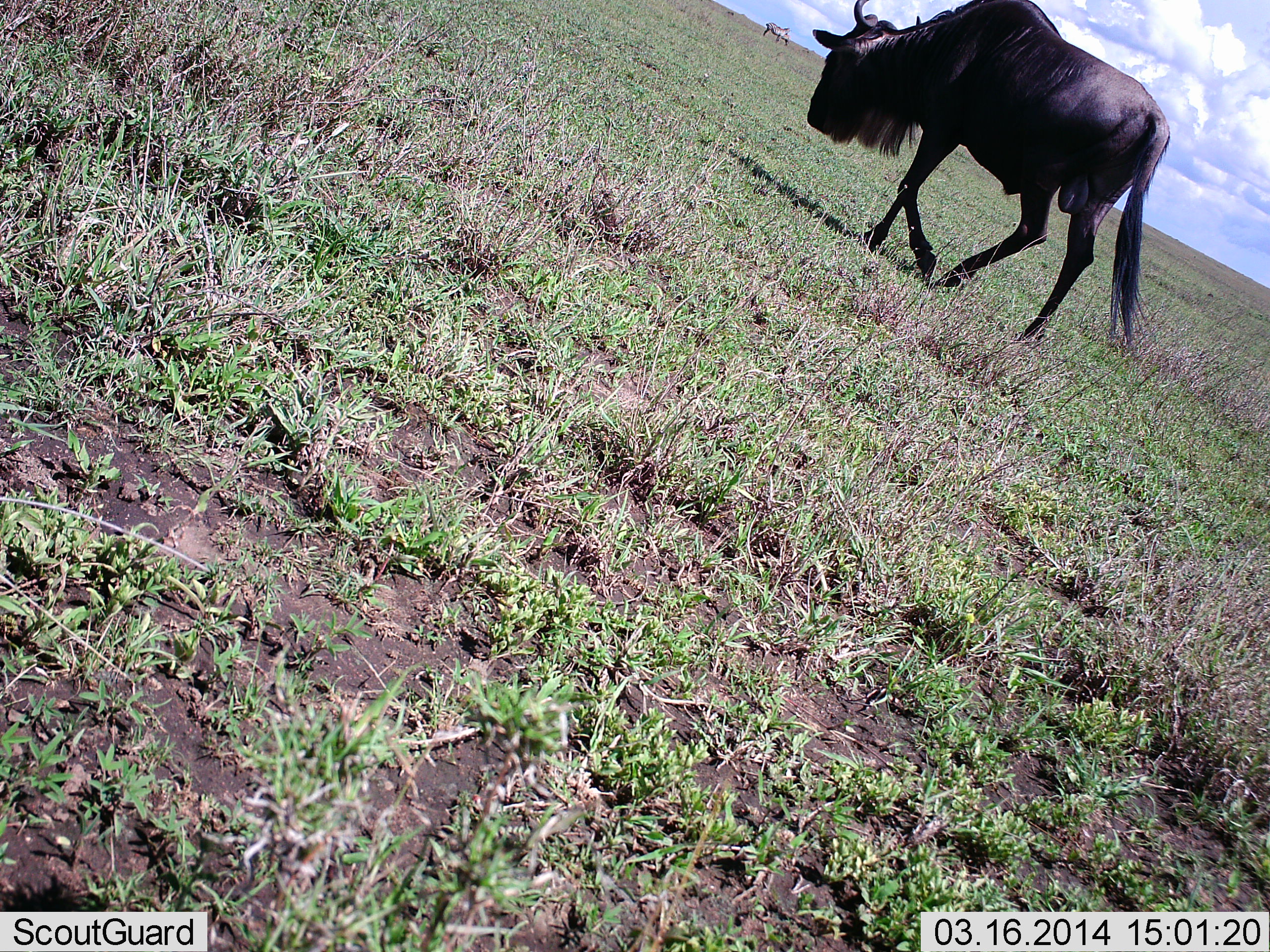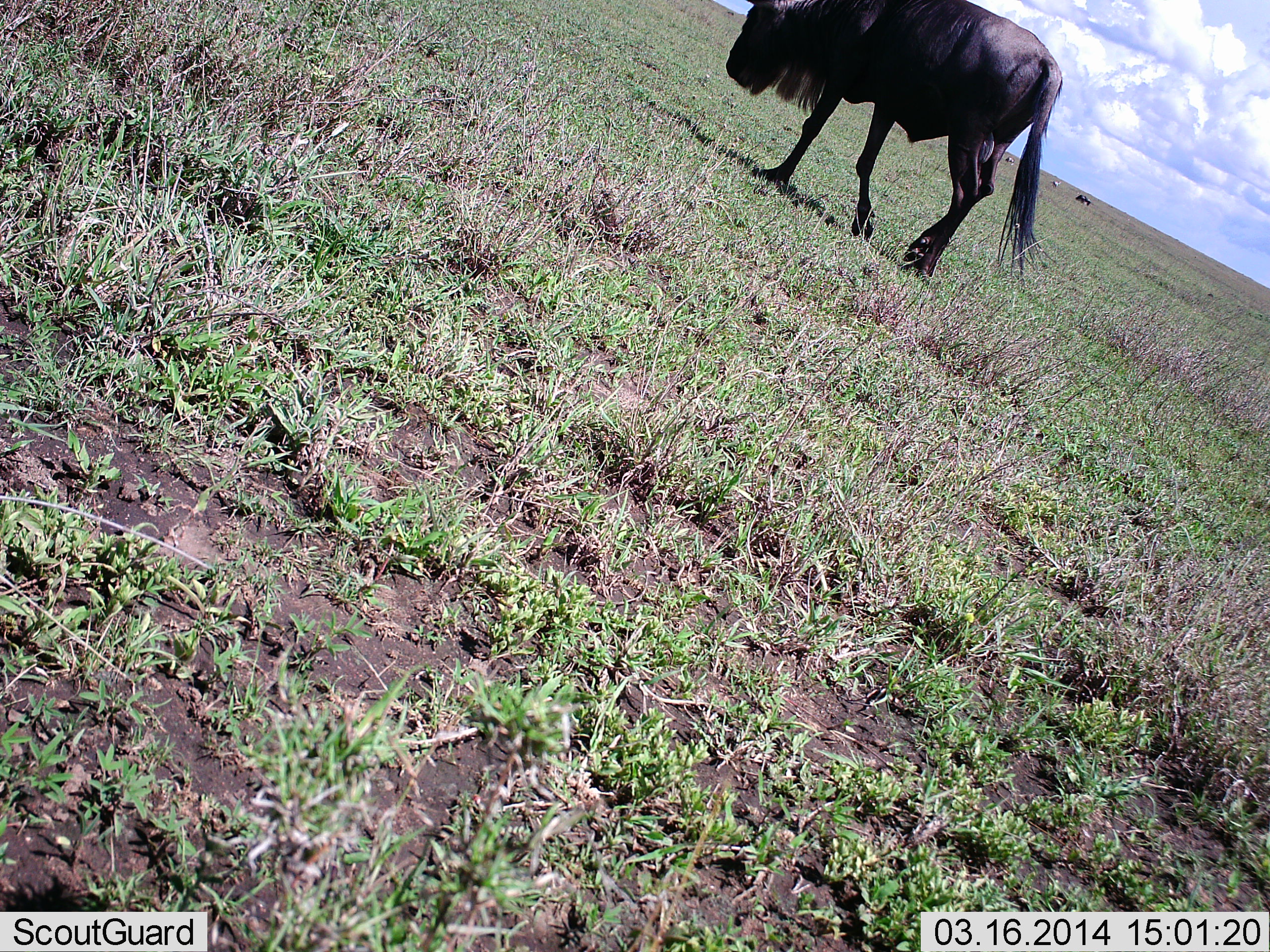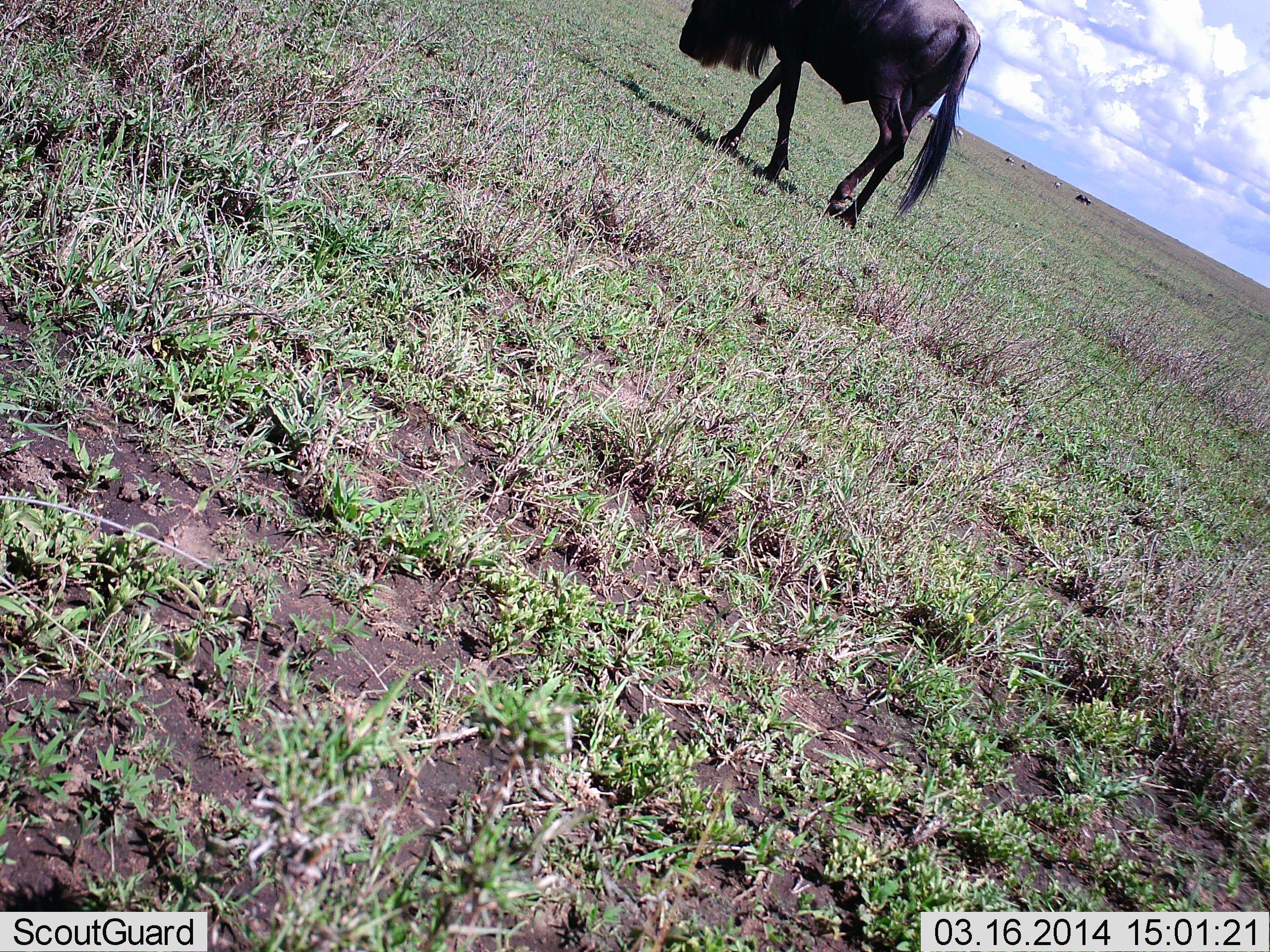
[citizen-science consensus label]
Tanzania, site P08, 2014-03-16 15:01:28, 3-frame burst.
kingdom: Animalia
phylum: Chordata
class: Mammalia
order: Artiodactyla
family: Bovidae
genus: Connochaetes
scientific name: Connochaetes taurinus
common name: blue wildebeest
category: wildebeest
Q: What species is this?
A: Wildebeest (blue wildebeest) (Connochaetes taurinus).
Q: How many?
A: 1.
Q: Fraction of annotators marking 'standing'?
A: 10%.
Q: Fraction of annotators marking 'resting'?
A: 0%.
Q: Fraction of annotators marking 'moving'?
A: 90%.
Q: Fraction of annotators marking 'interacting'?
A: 0%.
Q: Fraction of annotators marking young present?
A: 0%.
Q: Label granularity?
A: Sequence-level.